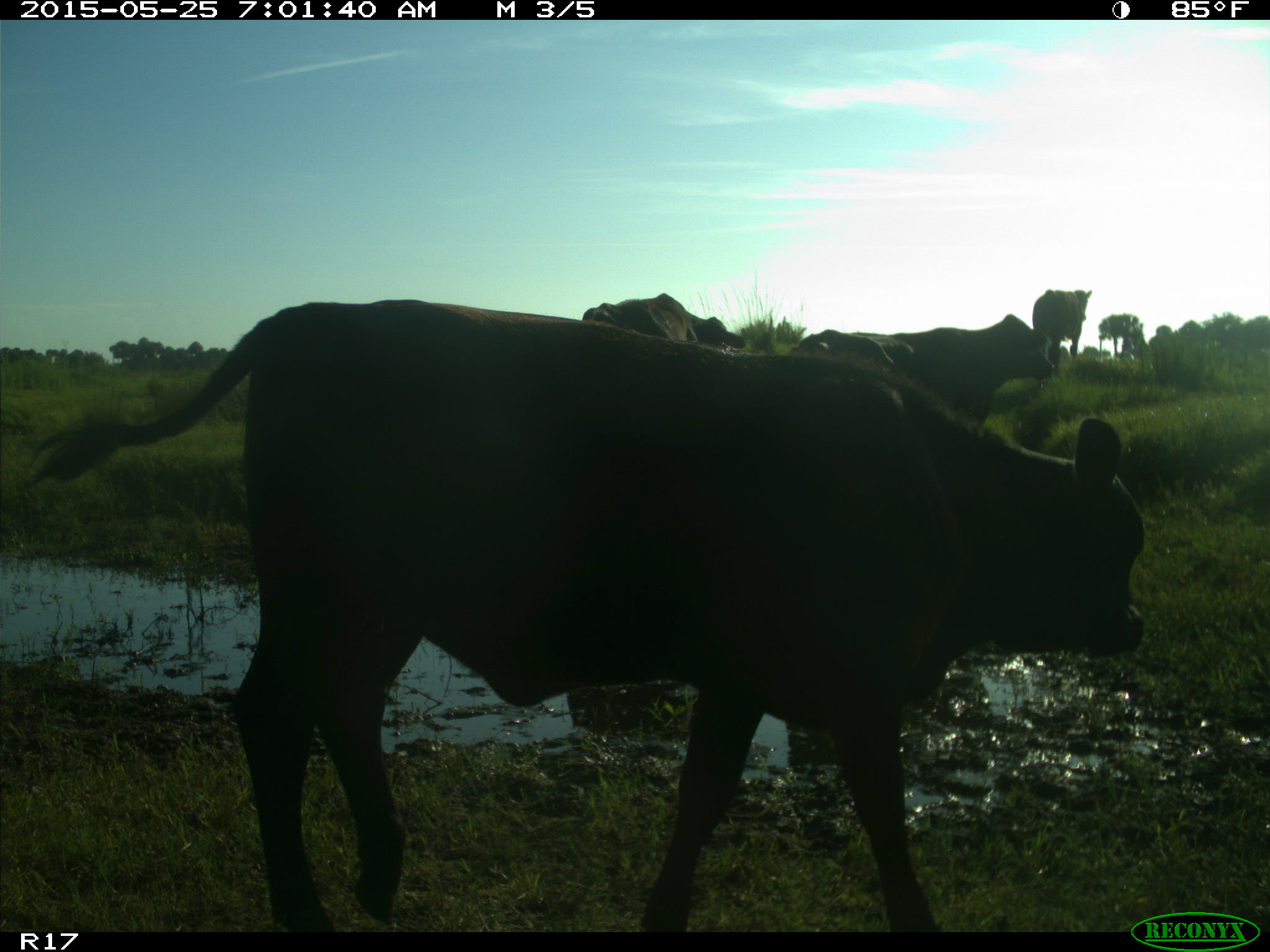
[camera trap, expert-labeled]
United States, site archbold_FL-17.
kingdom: Animalia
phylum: Chordata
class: Mammalia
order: Artiodactyla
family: Bovidae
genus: Bos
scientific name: Bos taurus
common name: domestic cow